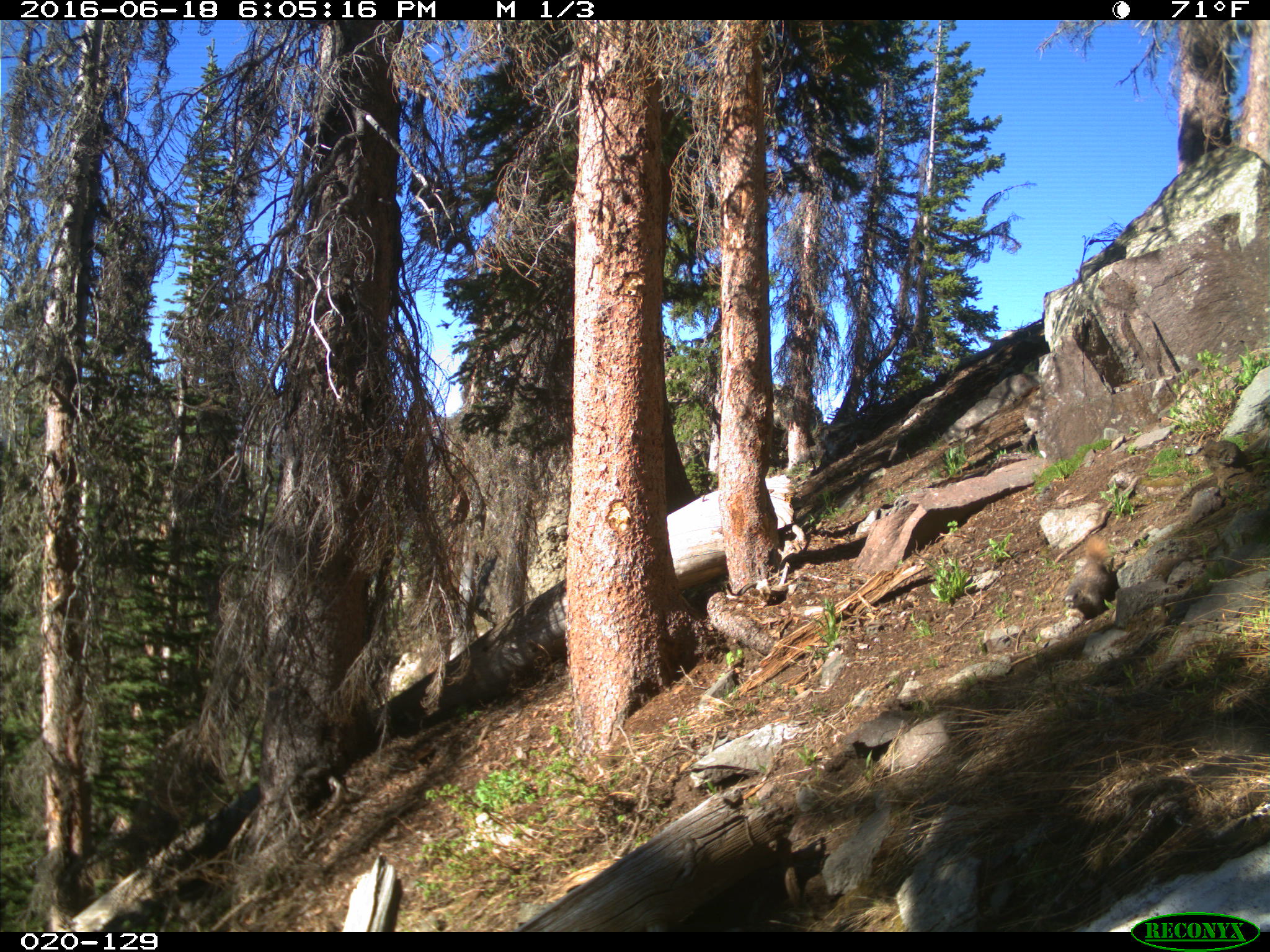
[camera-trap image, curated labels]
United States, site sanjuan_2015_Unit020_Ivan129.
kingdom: Animalia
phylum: Chordata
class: Mammalia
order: Rodentia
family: Sciuridae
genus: Marmota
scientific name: Marmota flaviventris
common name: yellow-bellied marmot